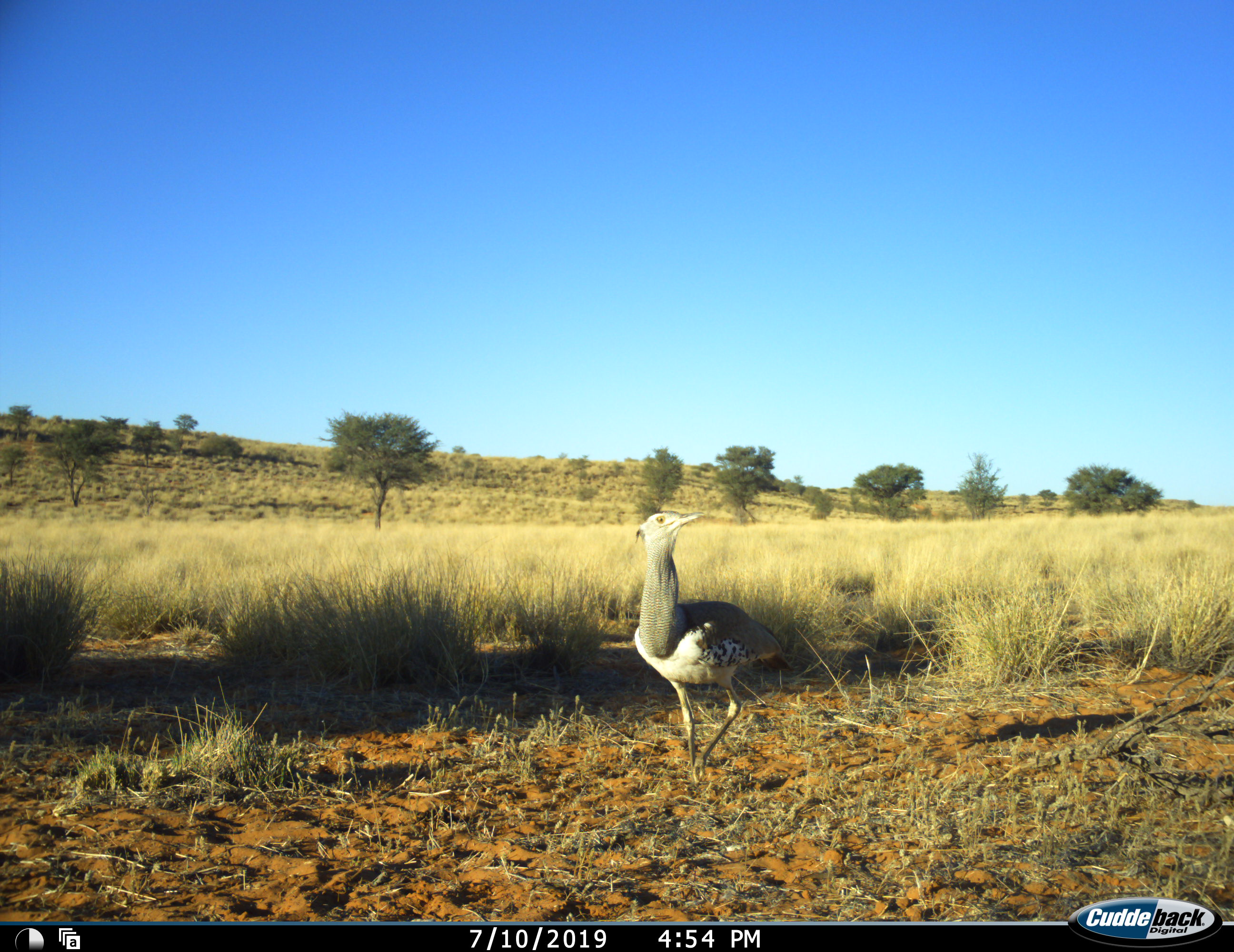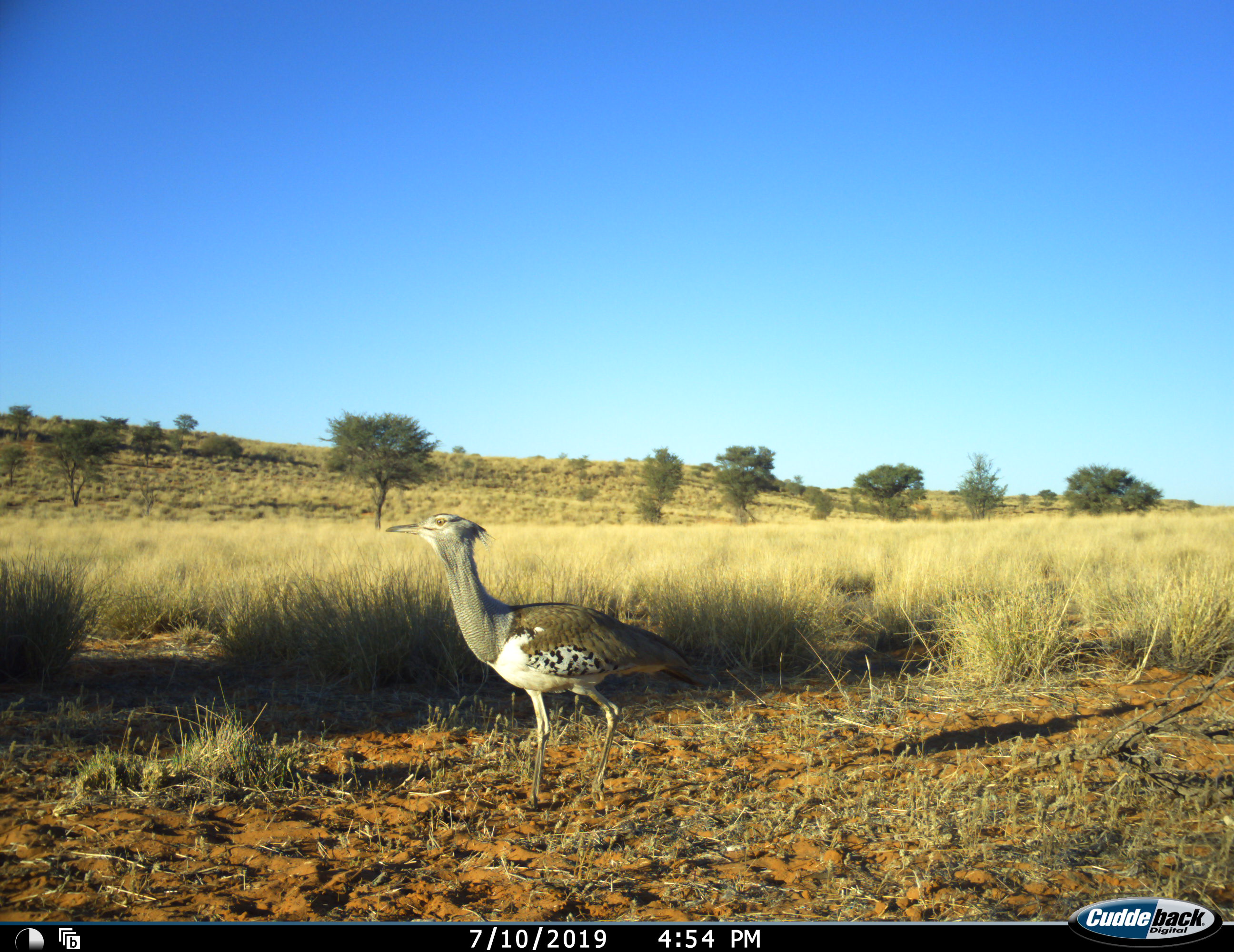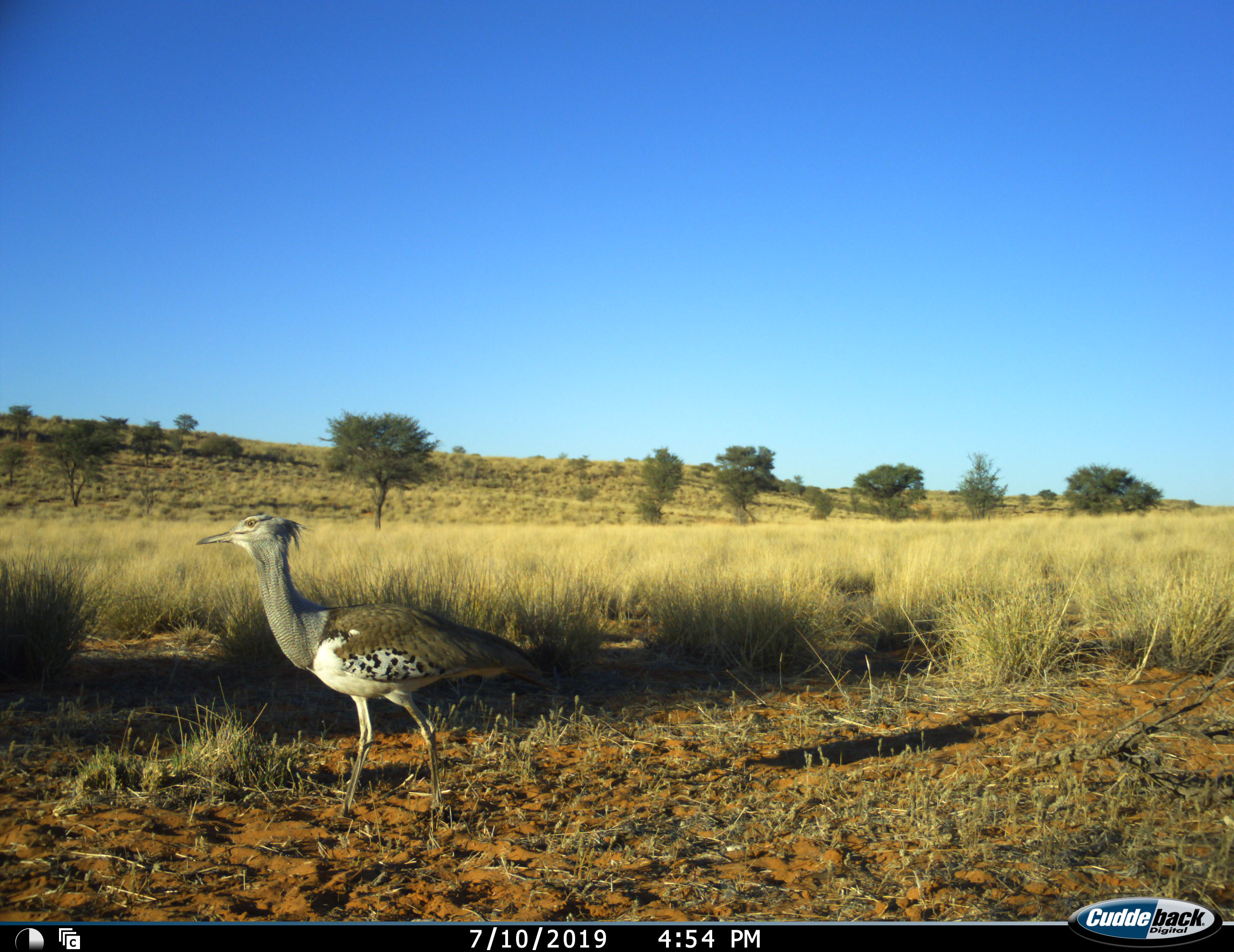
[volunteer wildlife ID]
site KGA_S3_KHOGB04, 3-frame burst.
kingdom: Animalia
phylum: Chordata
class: Aves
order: Otidiformes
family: Otididae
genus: Ardeotis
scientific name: Ardeotis kori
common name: kori bustard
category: bustardkori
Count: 1.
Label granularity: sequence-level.